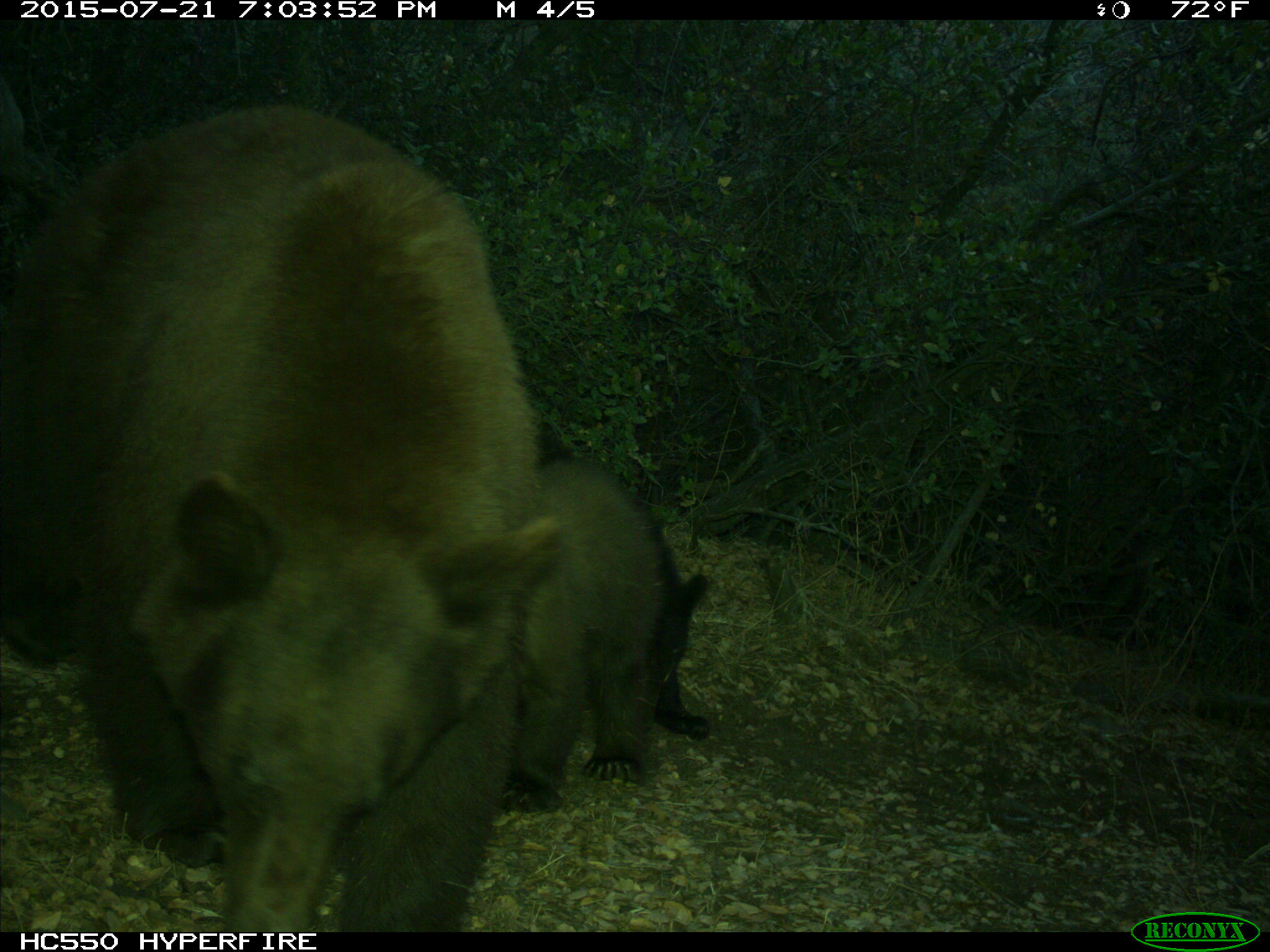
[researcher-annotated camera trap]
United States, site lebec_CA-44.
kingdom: Animalia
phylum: Chordata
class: Mammalia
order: Carnivora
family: Ursidae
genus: Ursus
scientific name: Ursus americanus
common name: american black bear